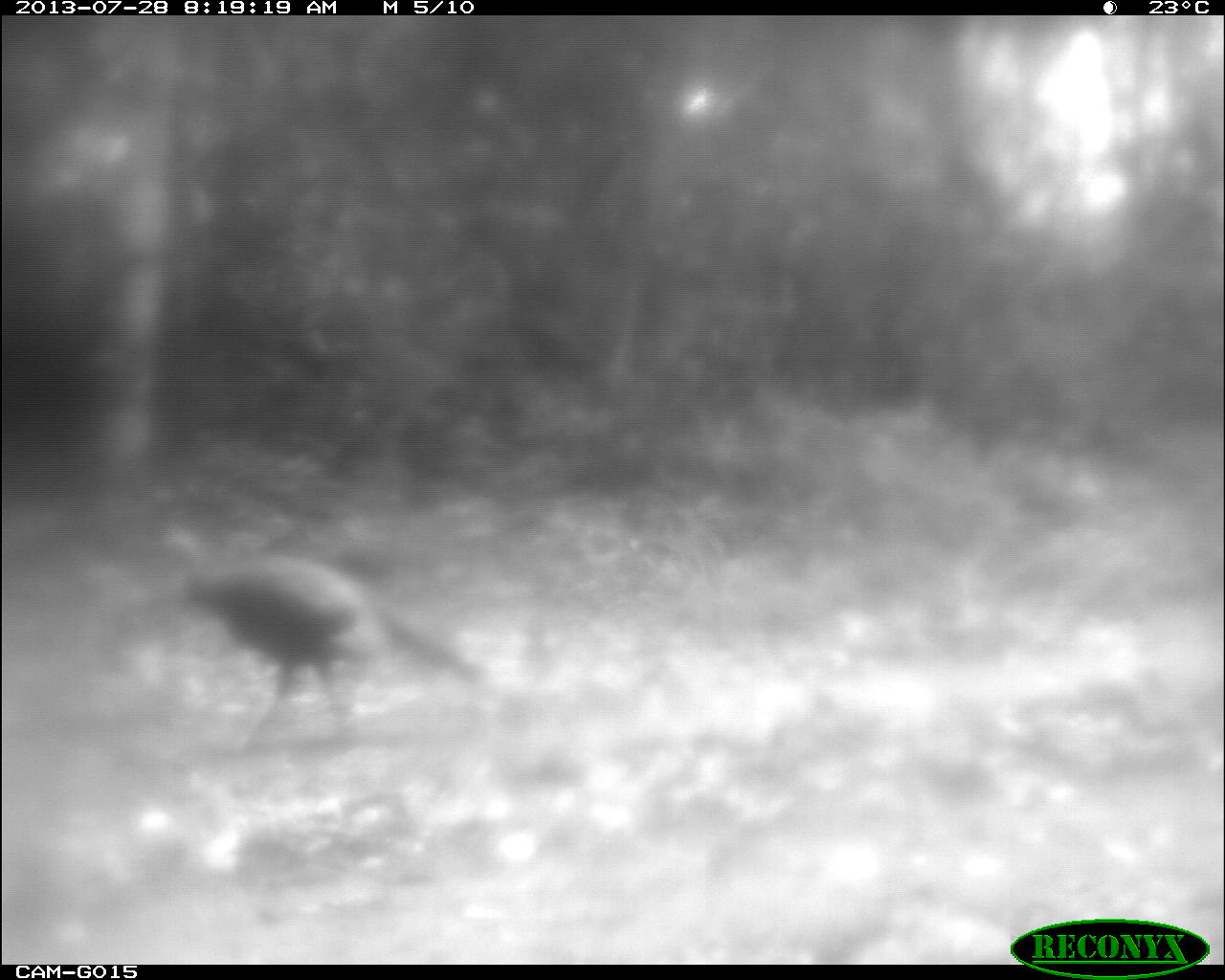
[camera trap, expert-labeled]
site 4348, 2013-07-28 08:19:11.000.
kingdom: Animalia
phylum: Chordata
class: Aves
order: Galliformes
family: Phasianidae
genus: Meleagris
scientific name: Meleagris ocellata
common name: ocellated turkey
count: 1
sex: male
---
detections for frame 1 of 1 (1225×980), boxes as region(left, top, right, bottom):
meleagris ocellata: region(182, 547, 480, 754)